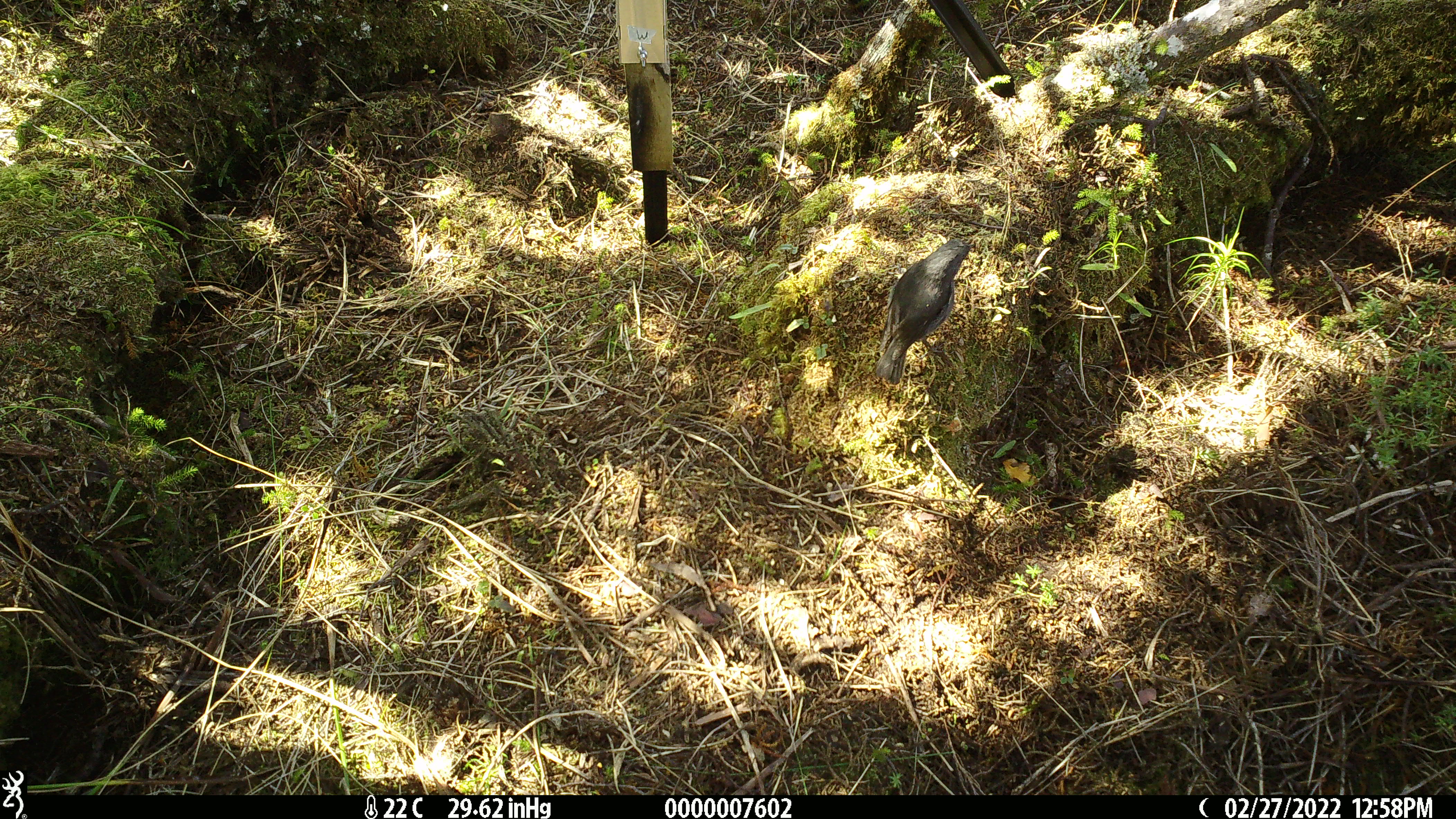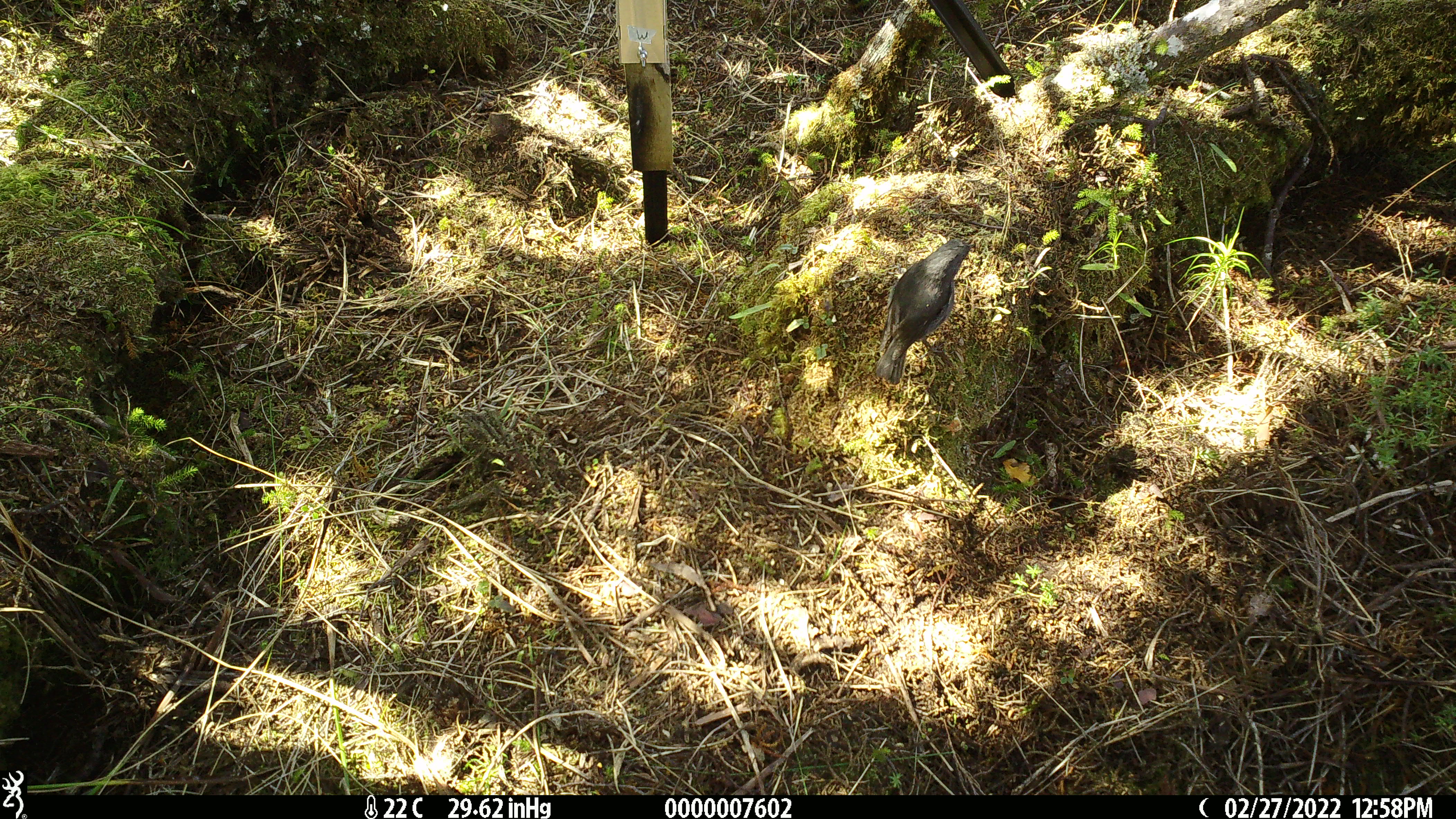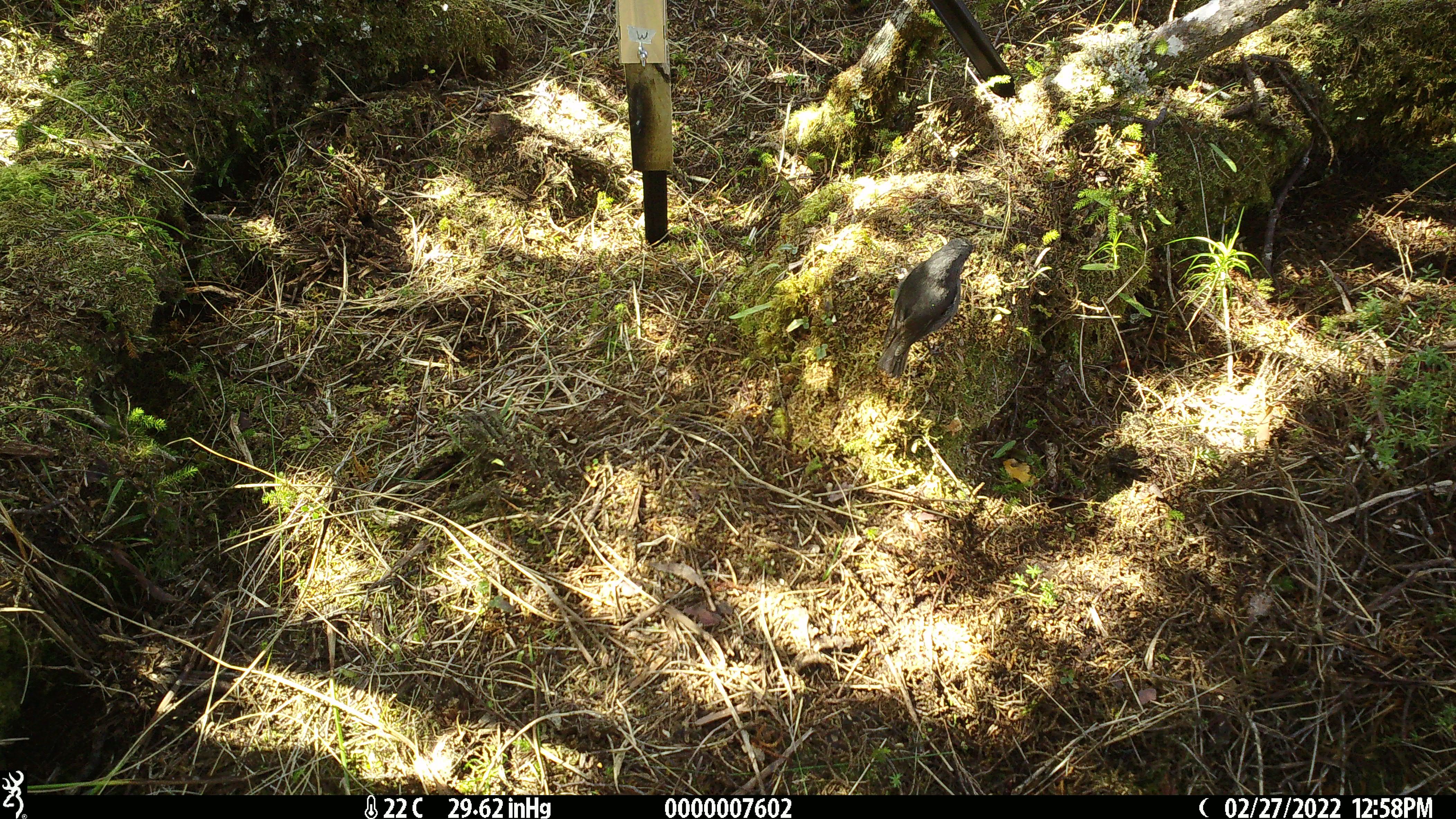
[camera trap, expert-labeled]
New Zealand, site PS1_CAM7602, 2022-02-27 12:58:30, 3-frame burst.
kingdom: Animalia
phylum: Chordata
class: Aves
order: Passeriformes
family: Petroicidae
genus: Petroica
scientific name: Petroica australis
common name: new zealand robin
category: robin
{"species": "robin (new zealand robin) (Petroica australis)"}